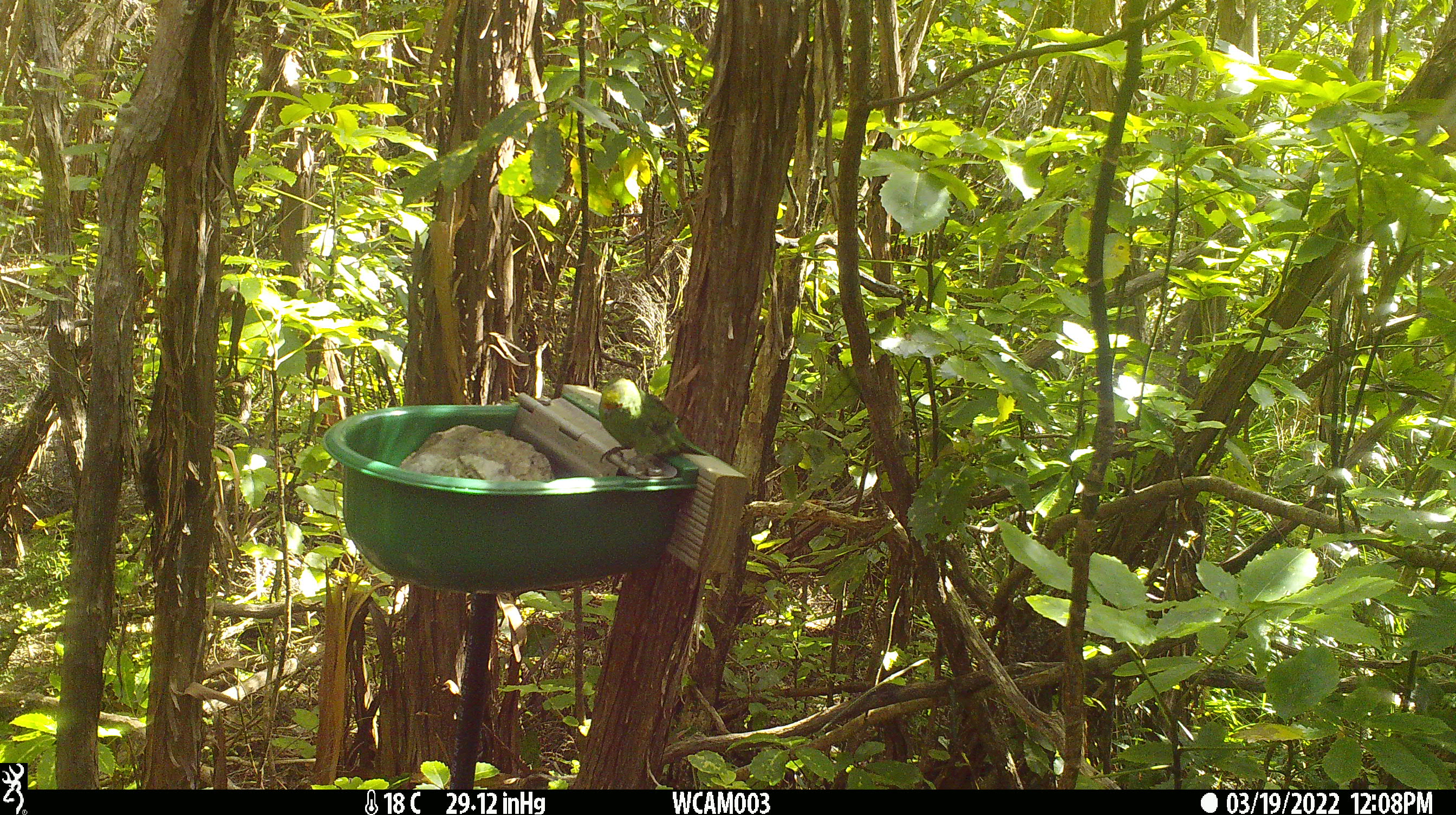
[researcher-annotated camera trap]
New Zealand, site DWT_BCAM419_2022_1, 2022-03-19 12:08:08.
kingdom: Animalia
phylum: Chordata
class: Aves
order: Psittaciformes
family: Psittaculidae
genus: Cyanoramphus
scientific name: Cyanoramphus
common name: parakeet